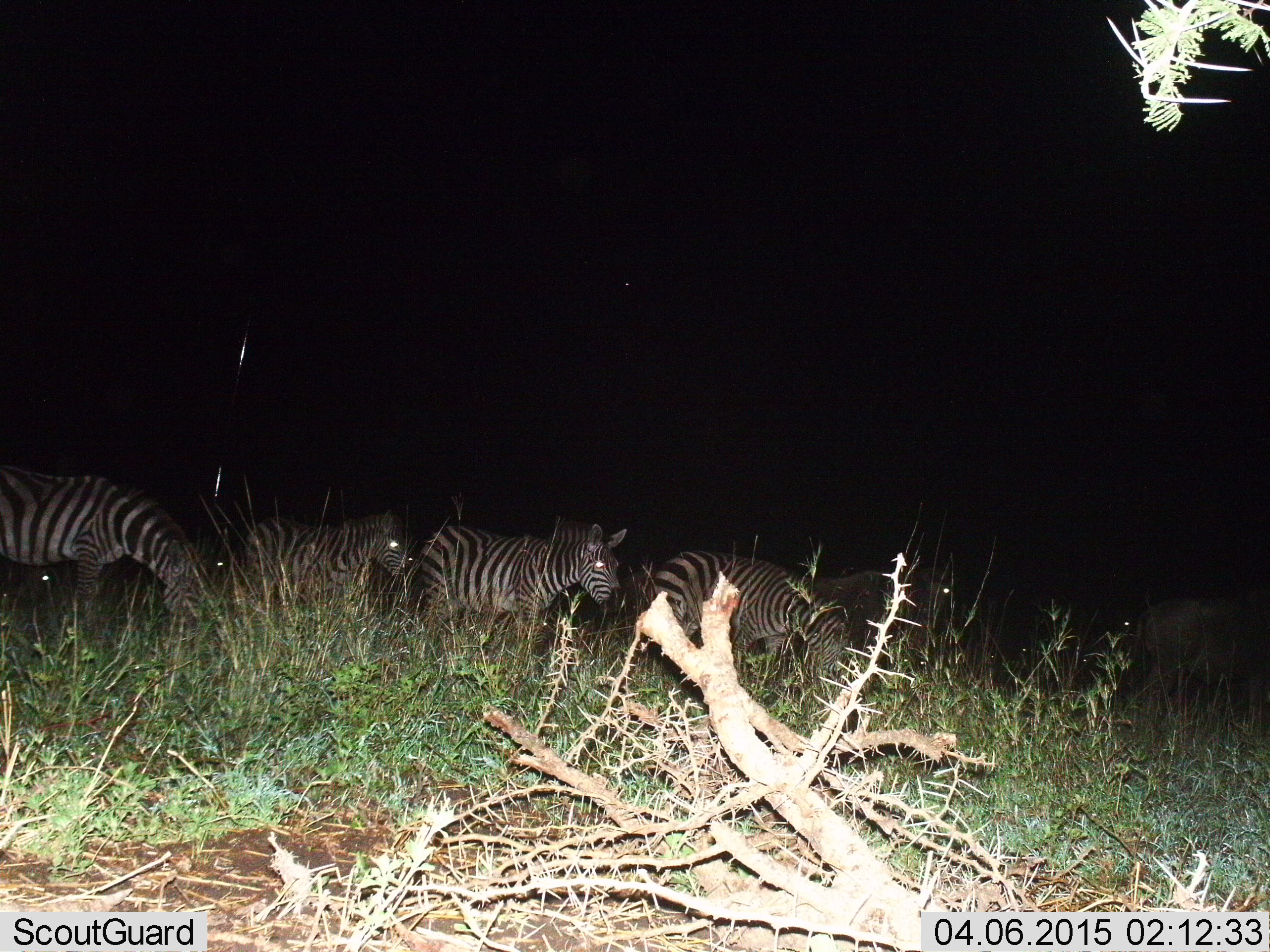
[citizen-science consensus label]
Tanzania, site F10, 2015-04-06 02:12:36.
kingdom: Animalia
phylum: Chordata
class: Mammalia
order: Perissodactyla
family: Equidae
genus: Equus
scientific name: Equus quagga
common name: plains zebra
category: zebra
Zebra (plains zebra) (Equus quagga), count 5. Behavior (volunteer vote fractions): standing 77%, resting 0%, moving 46%, interacting 0%. Young present (vote fraction): 0%. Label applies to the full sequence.